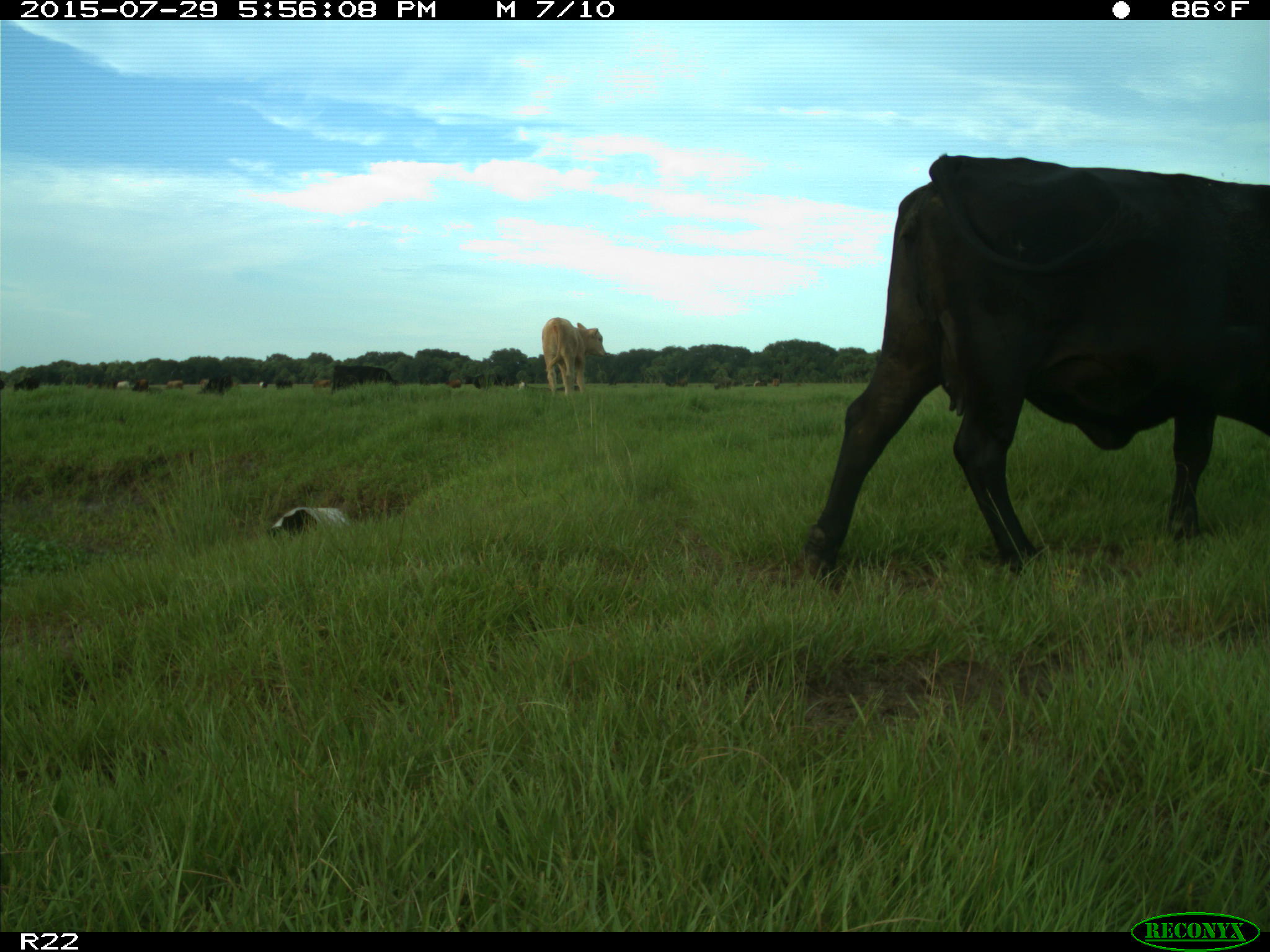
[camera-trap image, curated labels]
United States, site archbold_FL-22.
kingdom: Animalia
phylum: Chordata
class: Mammalia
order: Artiodactyla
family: Bovidae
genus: Bos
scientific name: Bos taurus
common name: domestic cow